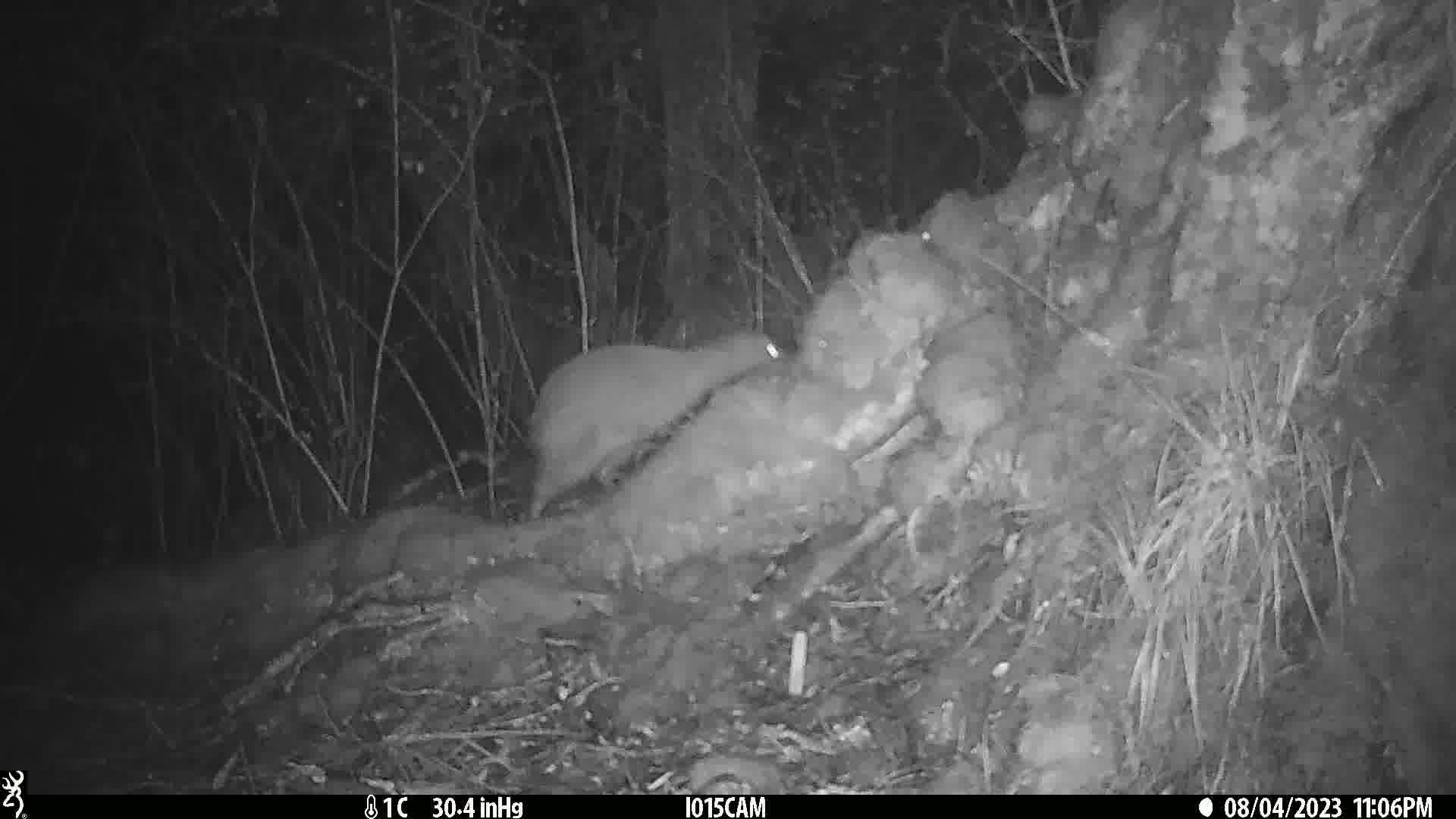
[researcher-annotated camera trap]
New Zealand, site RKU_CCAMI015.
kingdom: Animalia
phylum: Chordata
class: Aves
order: Apterygiformes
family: Apterygidae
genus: Apteryx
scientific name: Apteryx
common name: kiwi